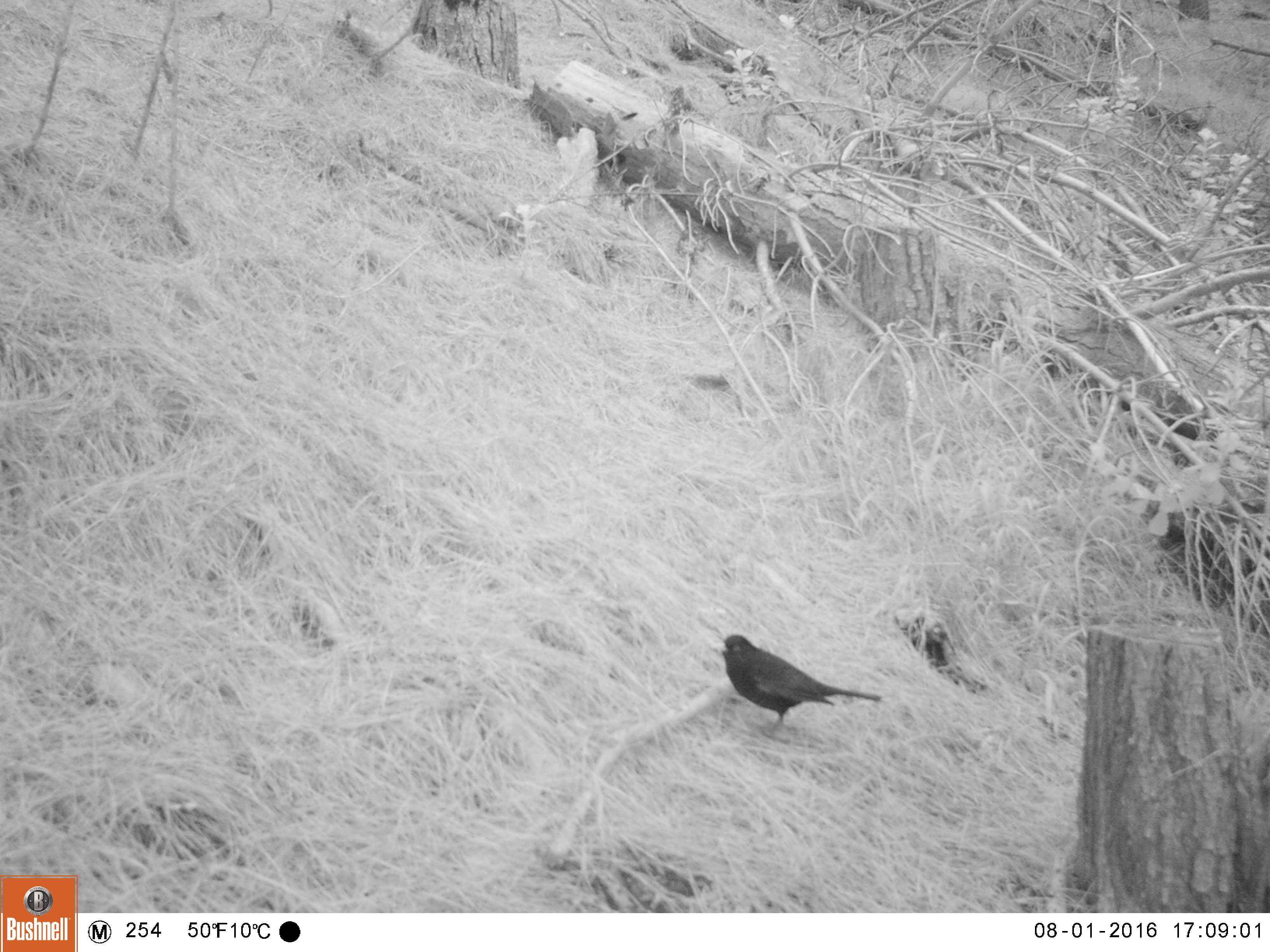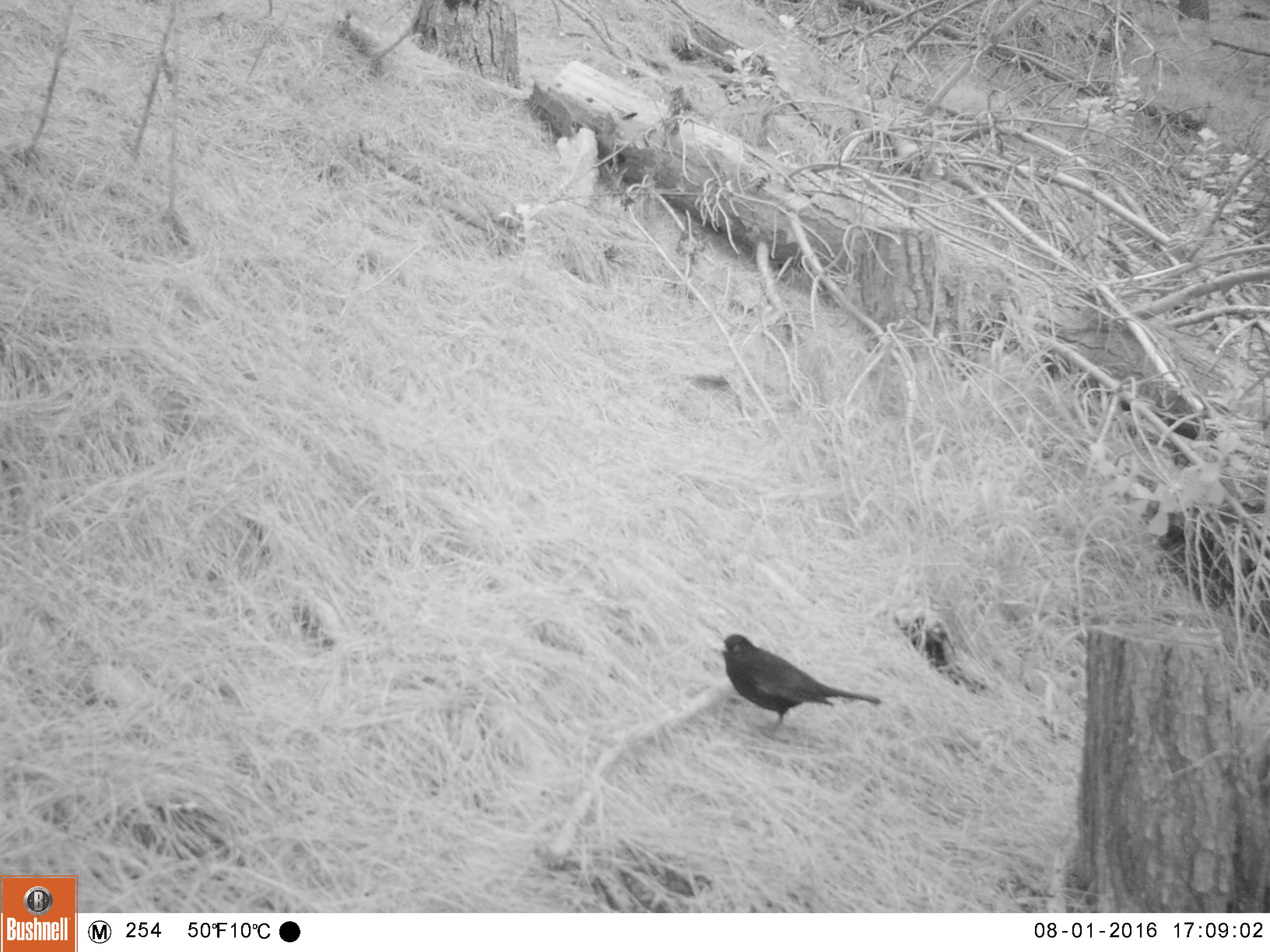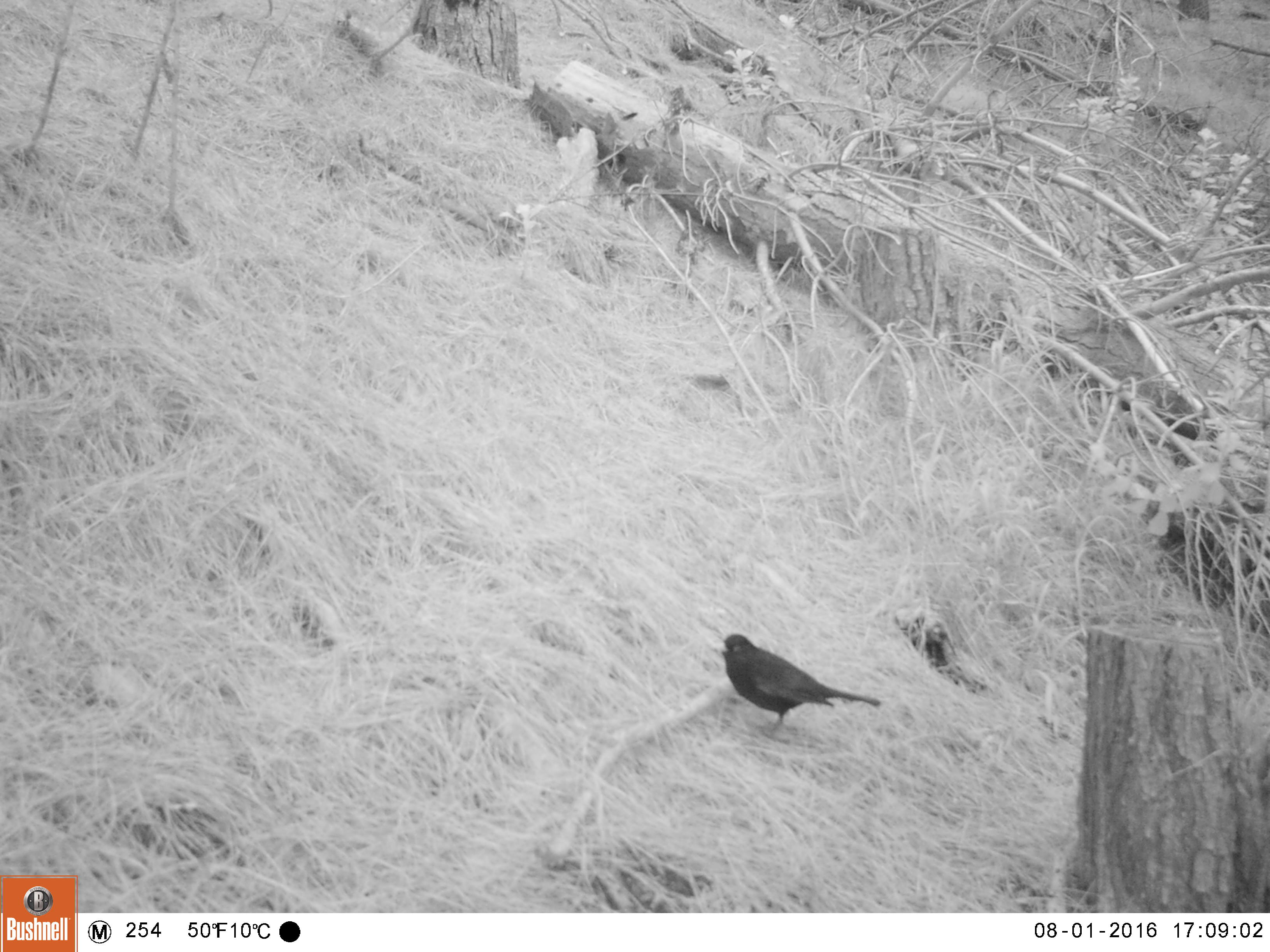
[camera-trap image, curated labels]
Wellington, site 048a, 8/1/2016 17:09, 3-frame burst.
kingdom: Animalia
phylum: Chordata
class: Aves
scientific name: Aves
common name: bird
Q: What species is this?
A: Bird (Aves).